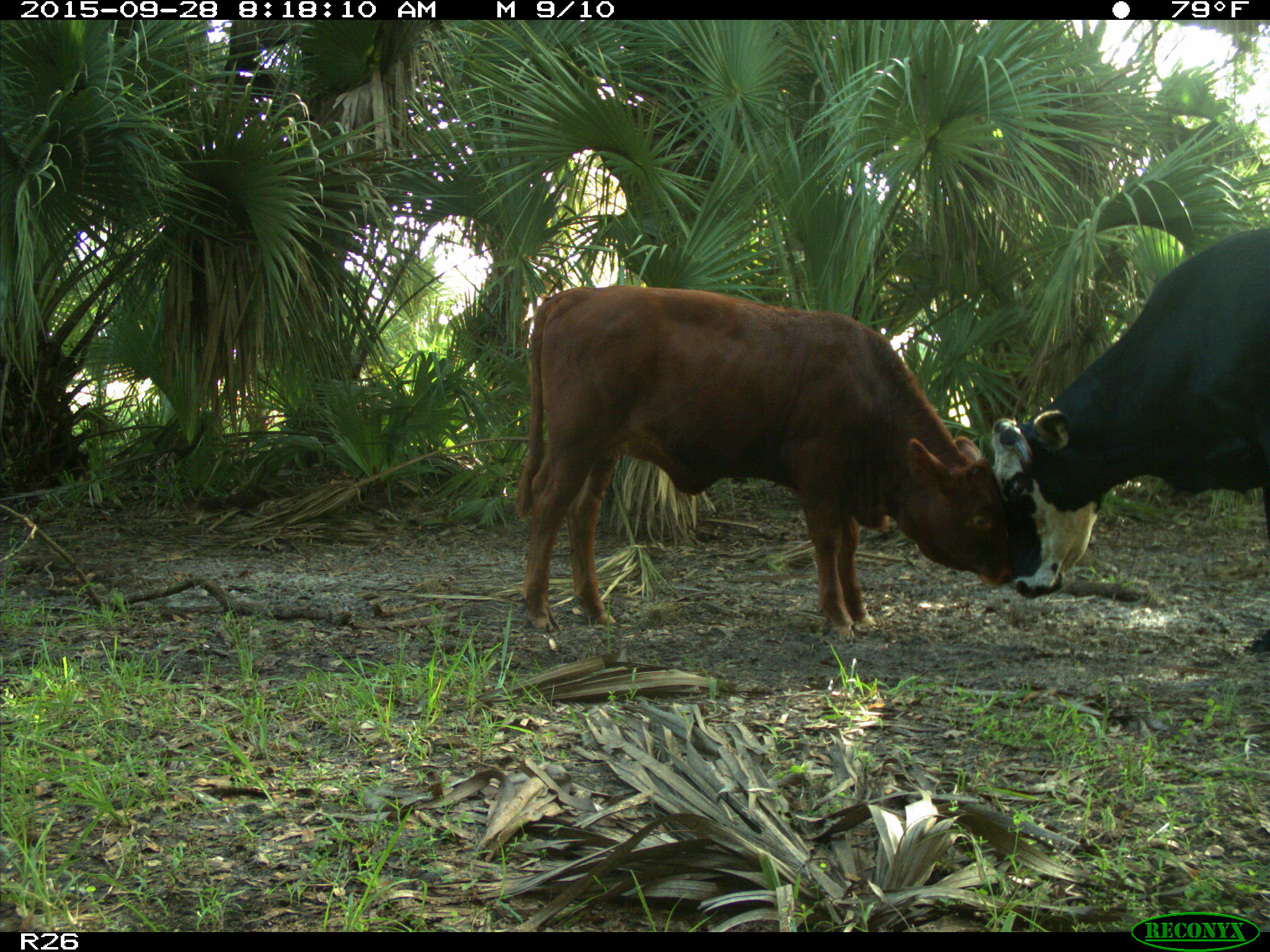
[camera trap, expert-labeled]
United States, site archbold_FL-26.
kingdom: Animalia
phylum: Chordata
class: Mammalia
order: Artiodactyla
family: Bovidae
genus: Bos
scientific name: Bos taurus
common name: domestic cow